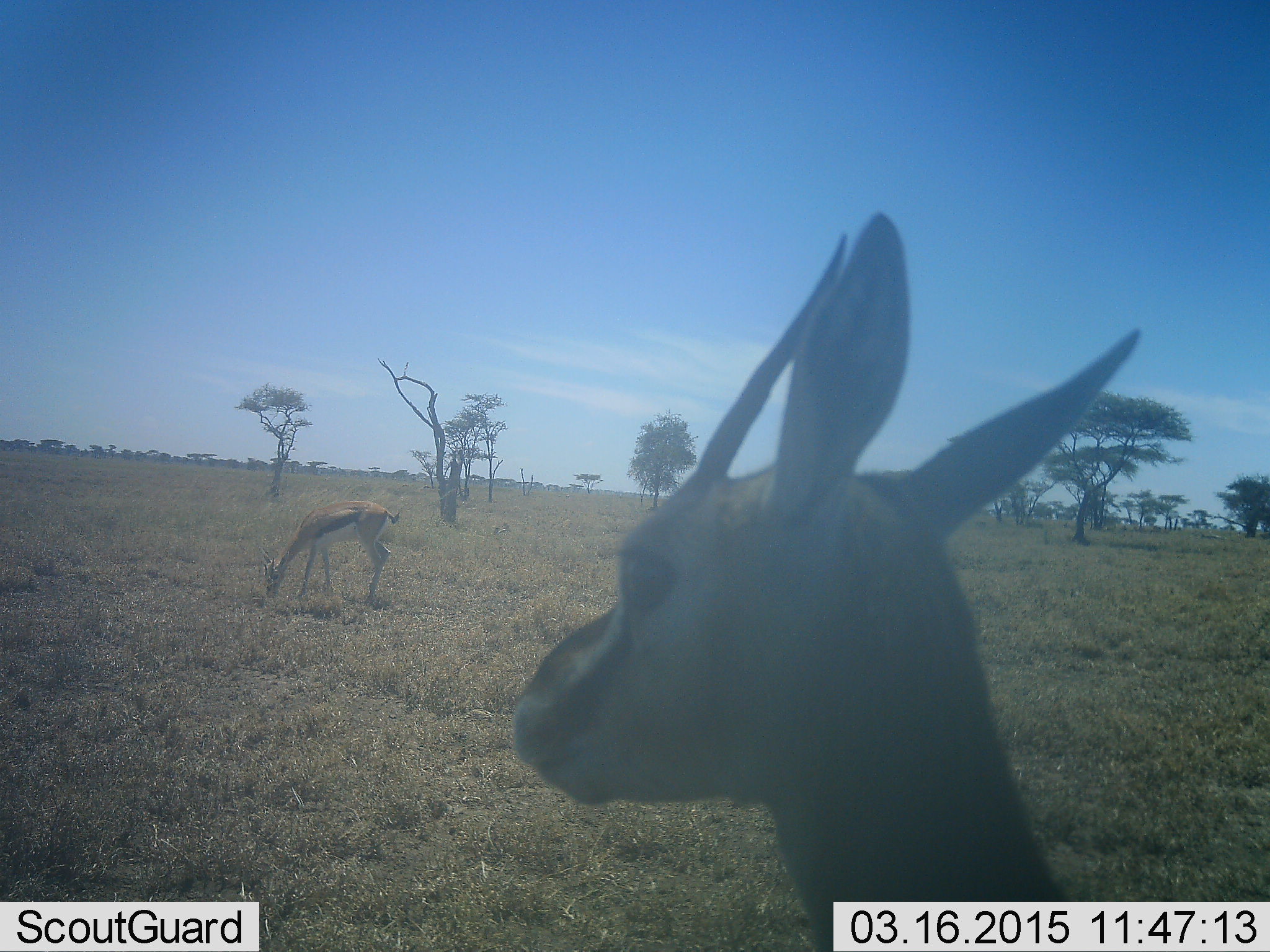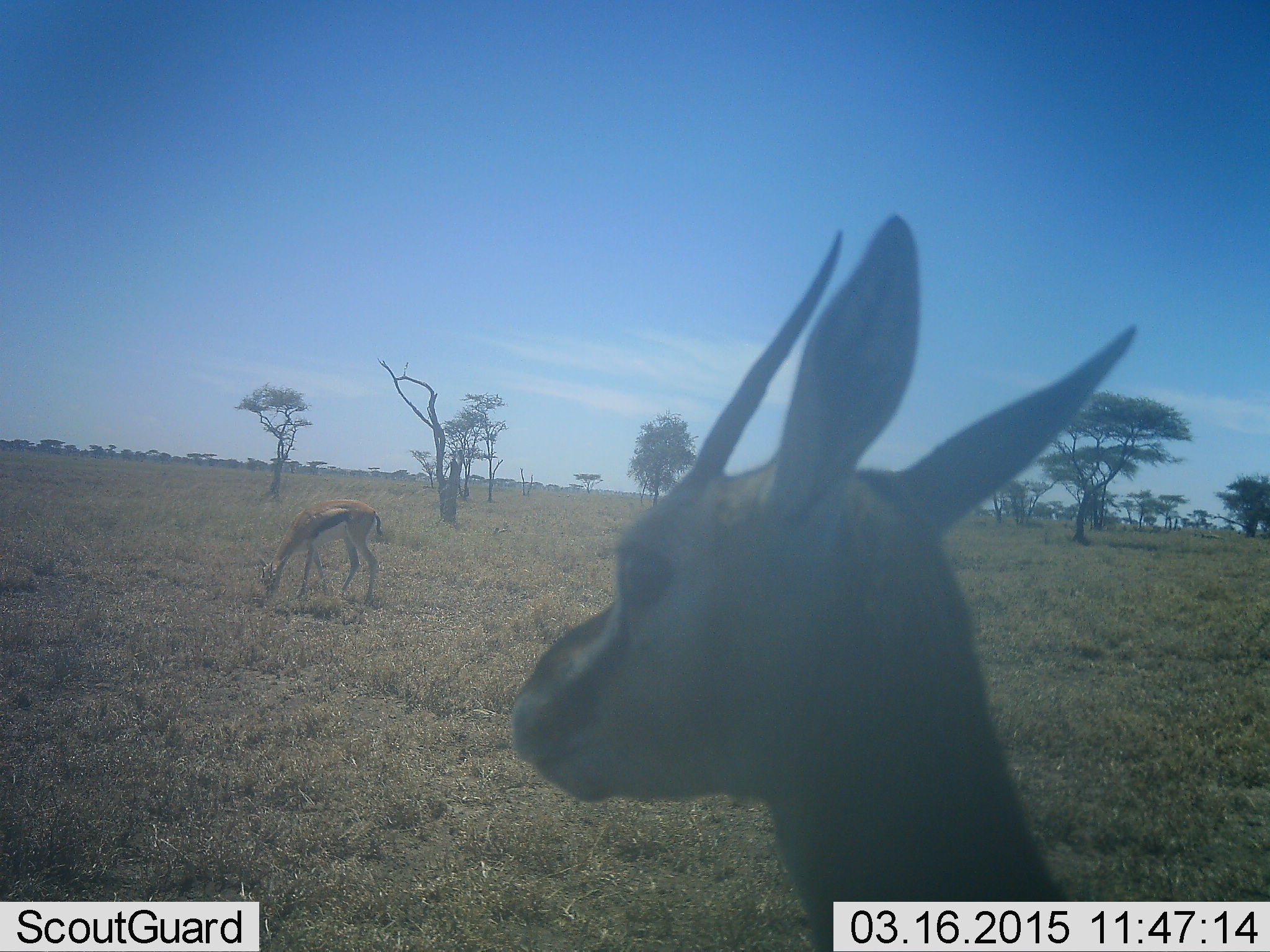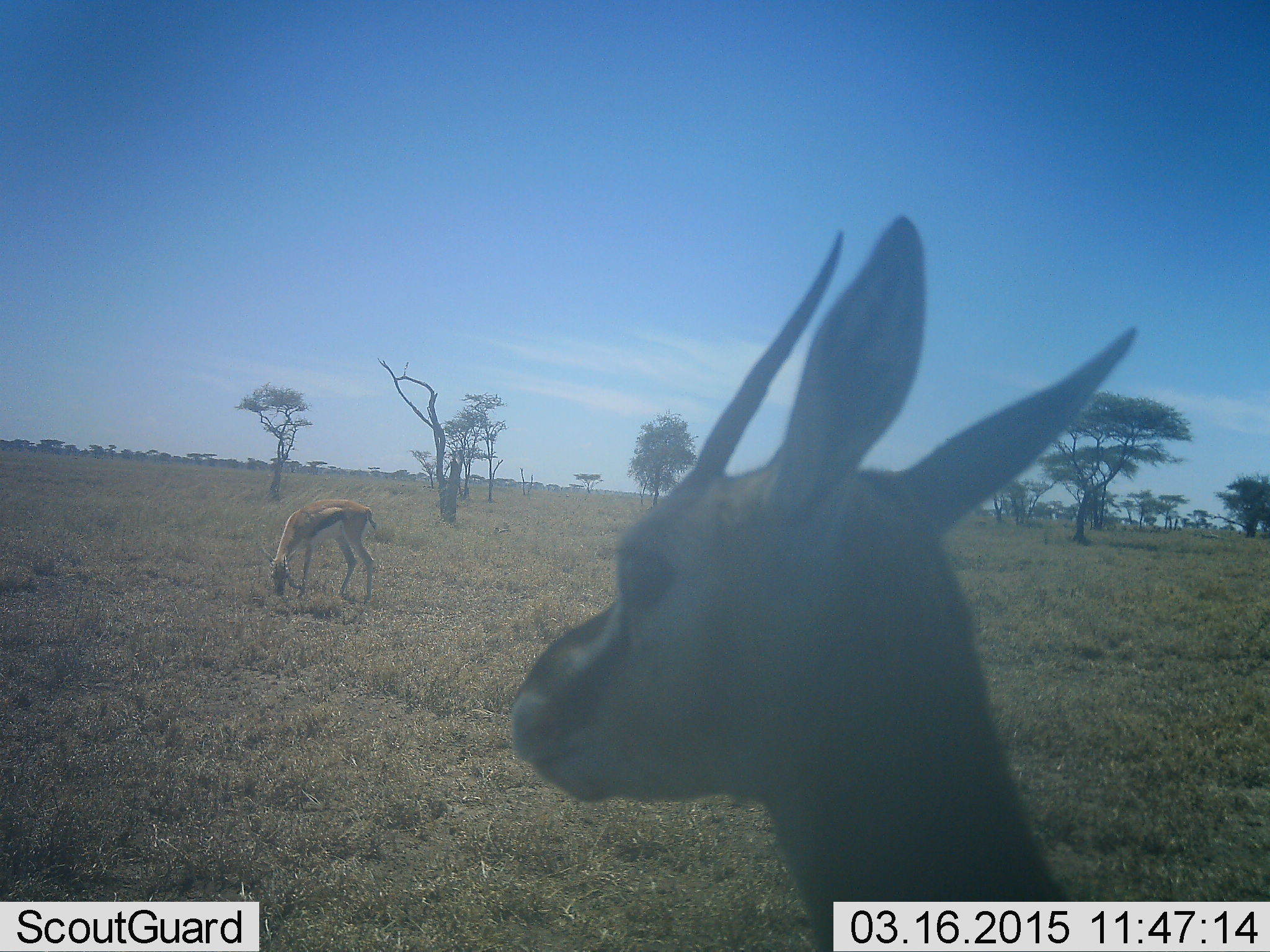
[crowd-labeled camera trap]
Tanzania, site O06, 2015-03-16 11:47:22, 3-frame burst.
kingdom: Animalia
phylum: Chordata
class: Mammalia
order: Artiodactyla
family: Bovidae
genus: Eudorcas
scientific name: Eudorcas thomsonii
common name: thomson's gazelle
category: gazellethomsons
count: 2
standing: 80%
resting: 10%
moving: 0%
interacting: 0%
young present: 0%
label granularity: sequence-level